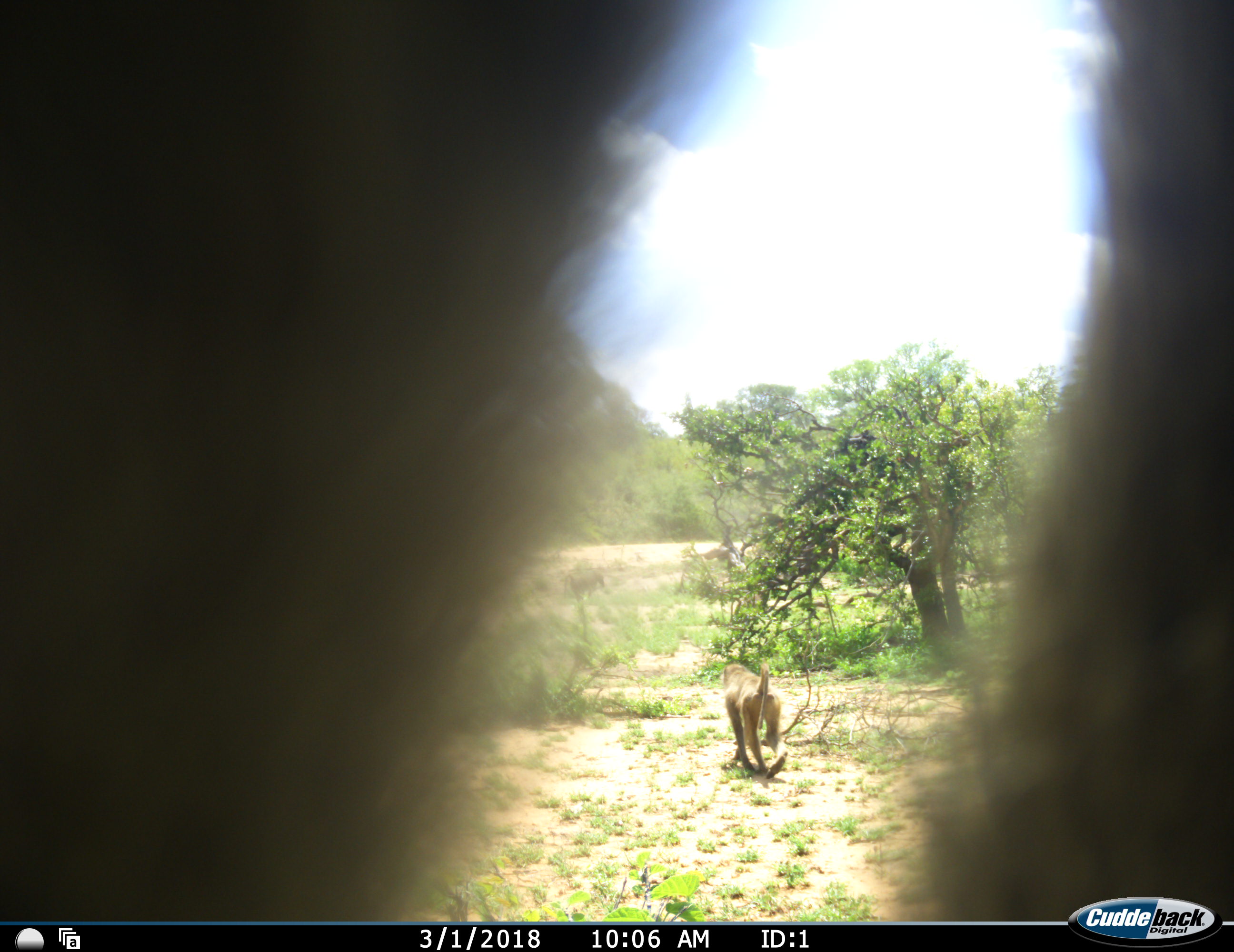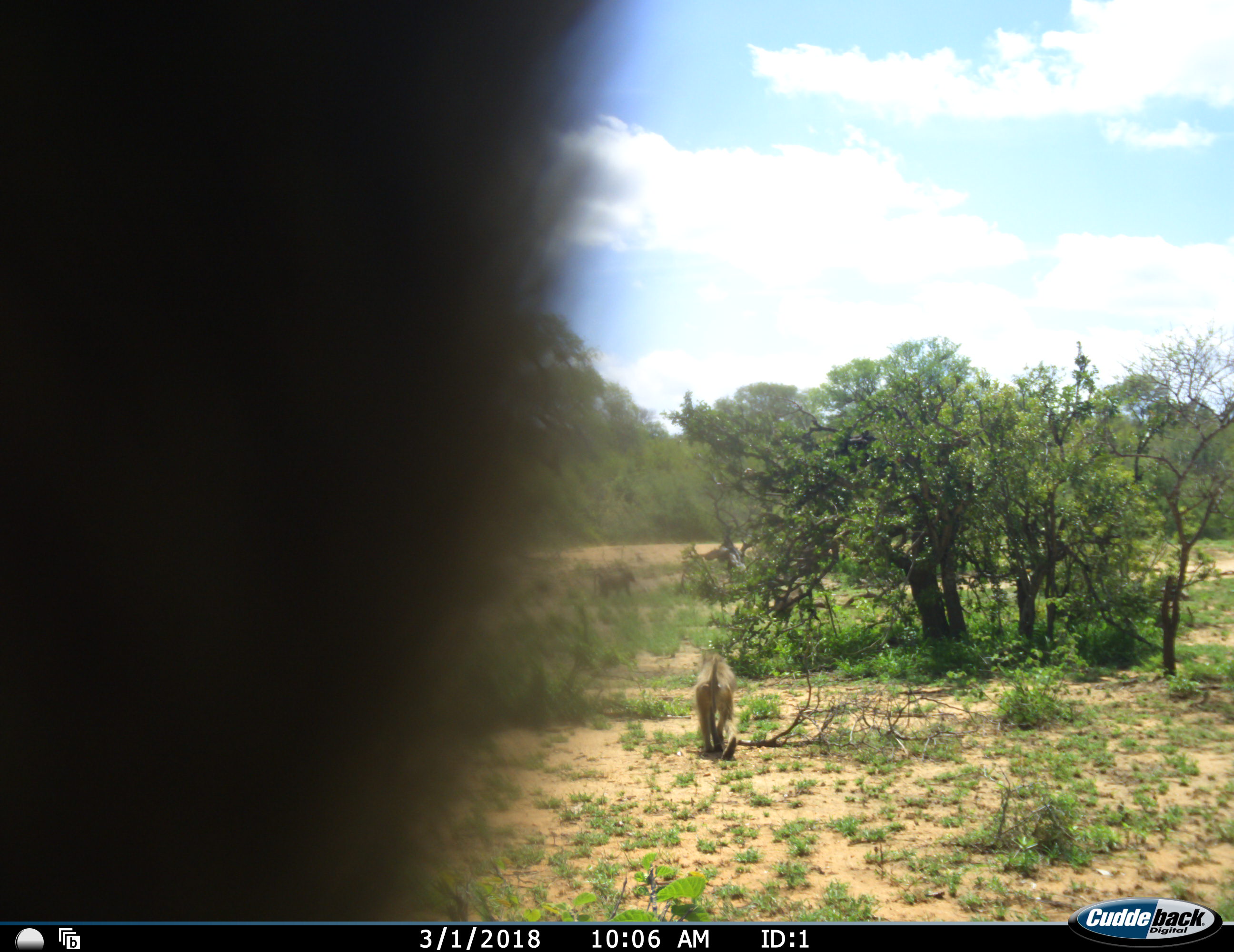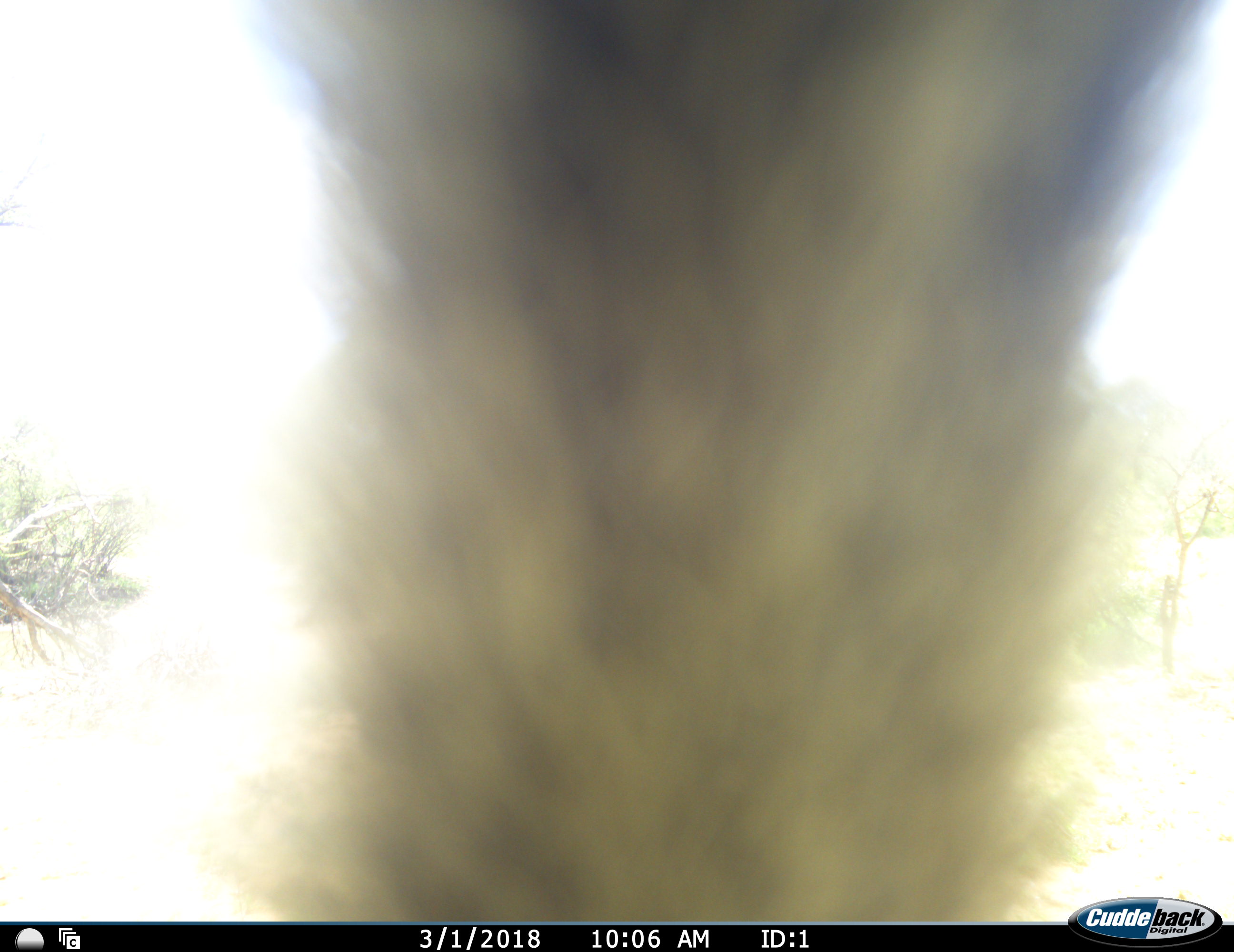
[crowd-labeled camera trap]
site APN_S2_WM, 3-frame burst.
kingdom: Animalia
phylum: Chordata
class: Mammalia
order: Primates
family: Cercopithecidae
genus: Papio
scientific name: Papio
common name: baboon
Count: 2.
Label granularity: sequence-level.